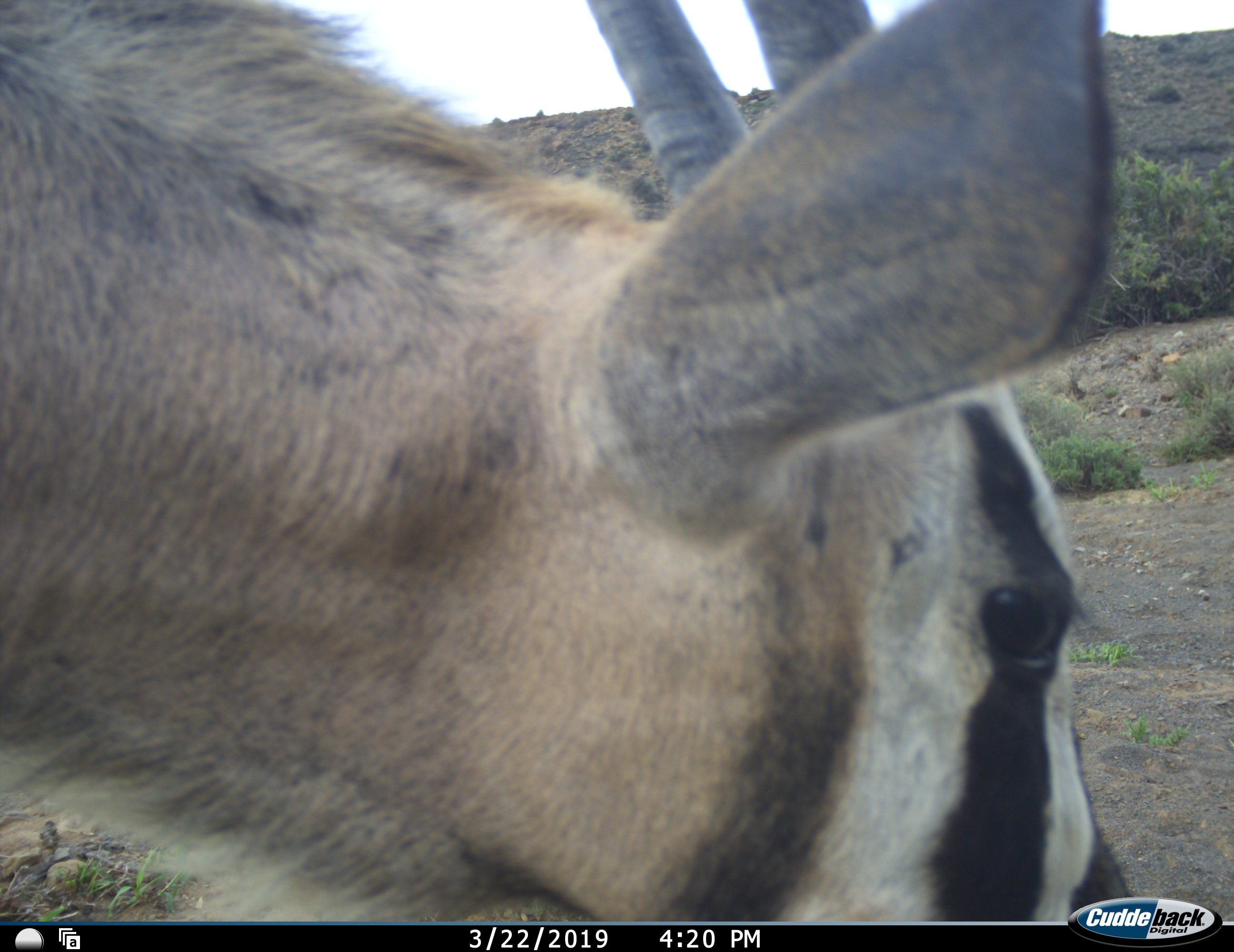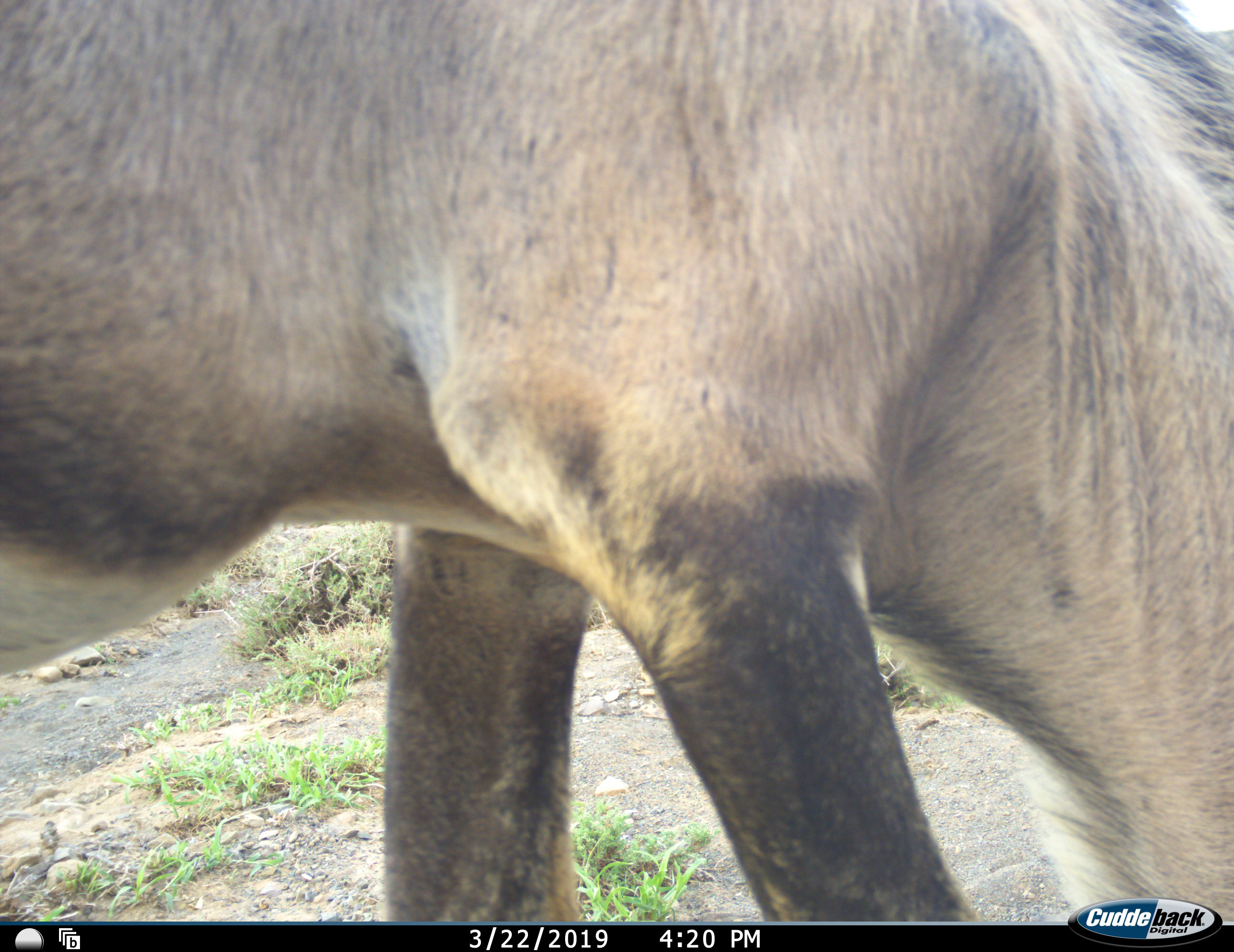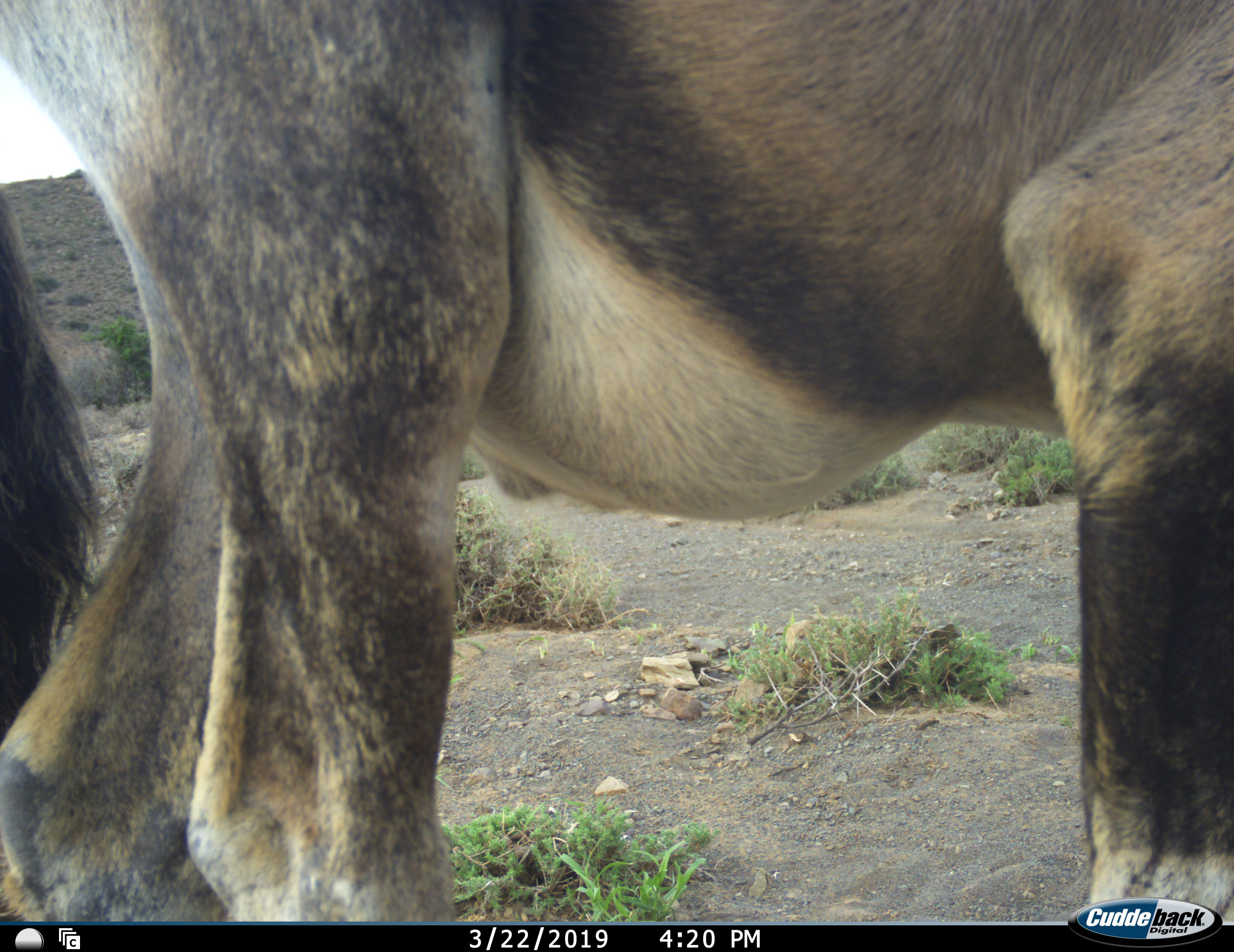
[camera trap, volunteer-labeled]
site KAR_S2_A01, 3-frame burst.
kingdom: Animalia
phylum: Chordata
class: Mammalia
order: Artiodactyla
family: Bovidae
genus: Oryx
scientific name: Oryx gazella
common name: gemsbok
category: oryx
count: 1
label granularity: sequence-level